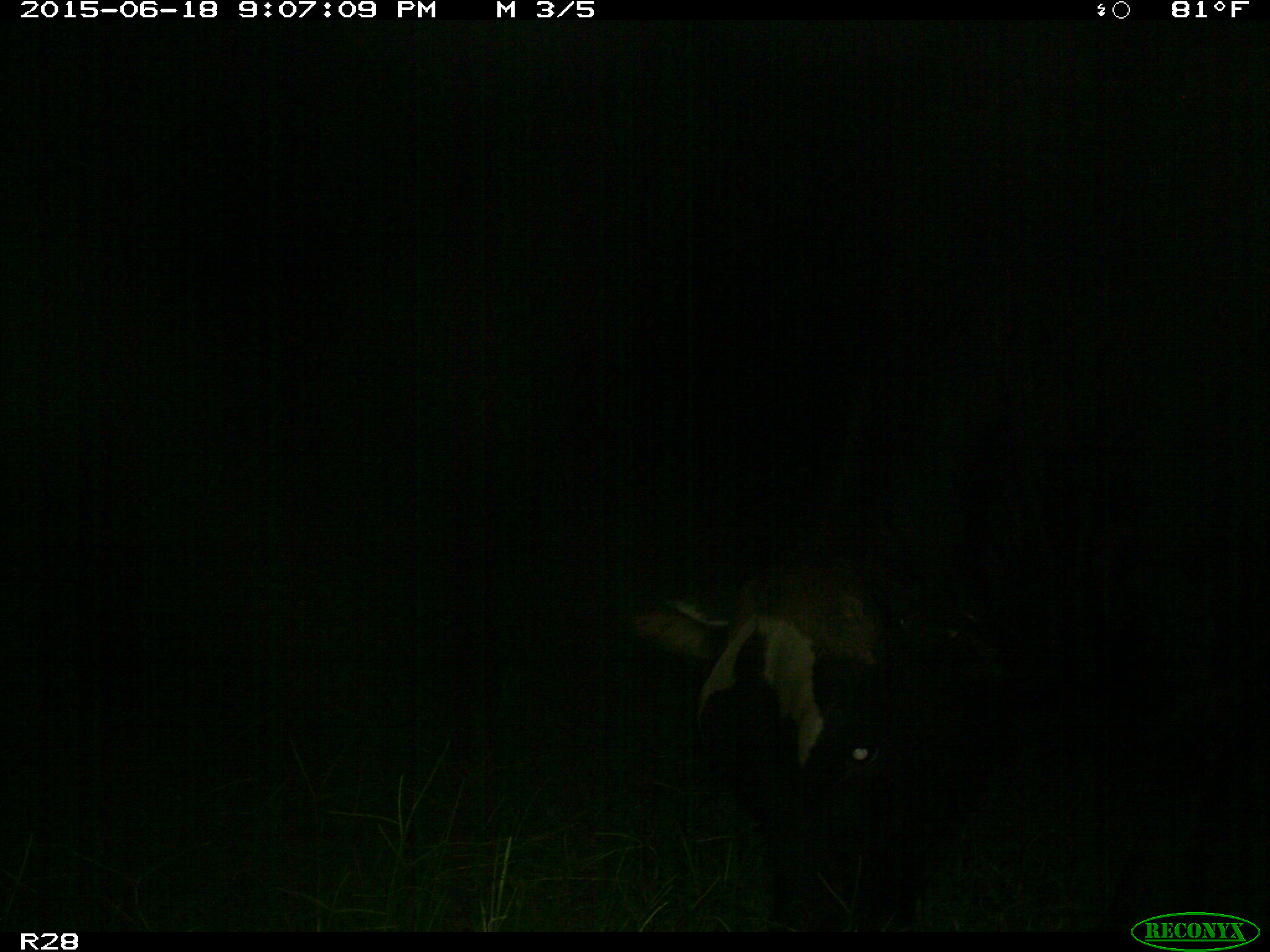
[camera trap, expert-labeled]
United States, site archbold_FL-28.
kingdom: Animalia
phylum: Chordata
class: Mammalia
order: Artiodactyla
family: Bovidae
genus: Bos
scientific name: Bos taurus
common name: domestic cow